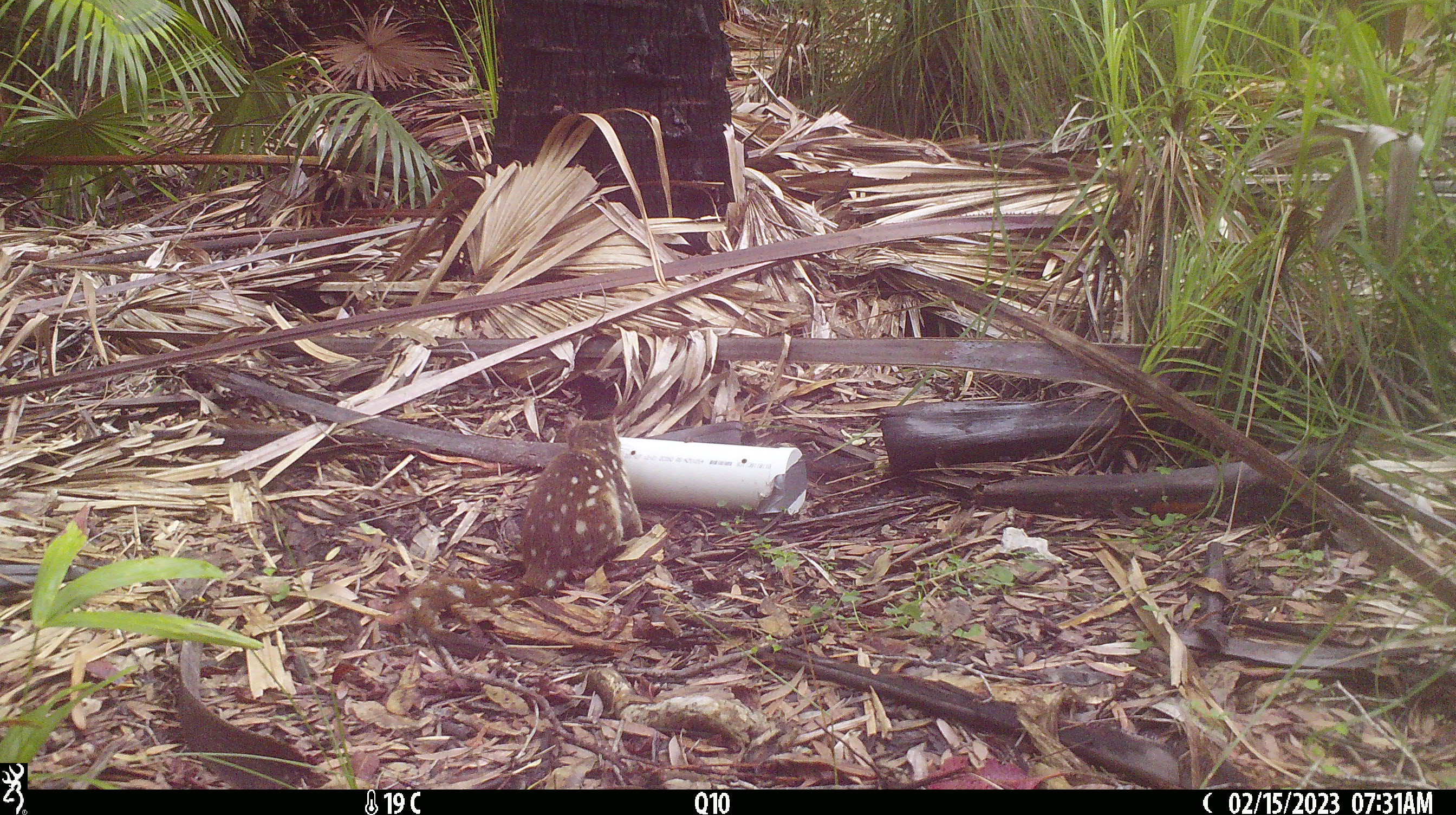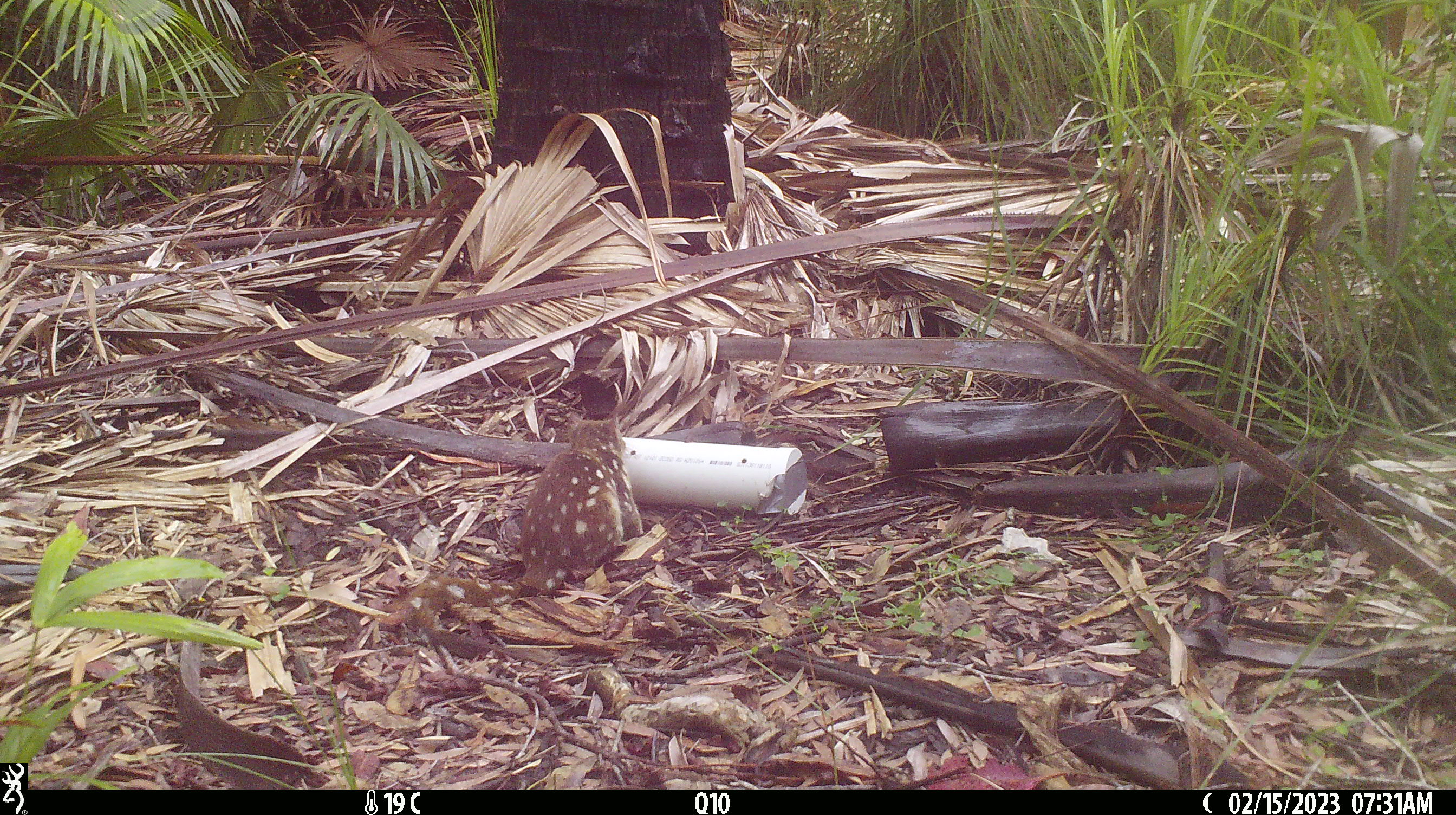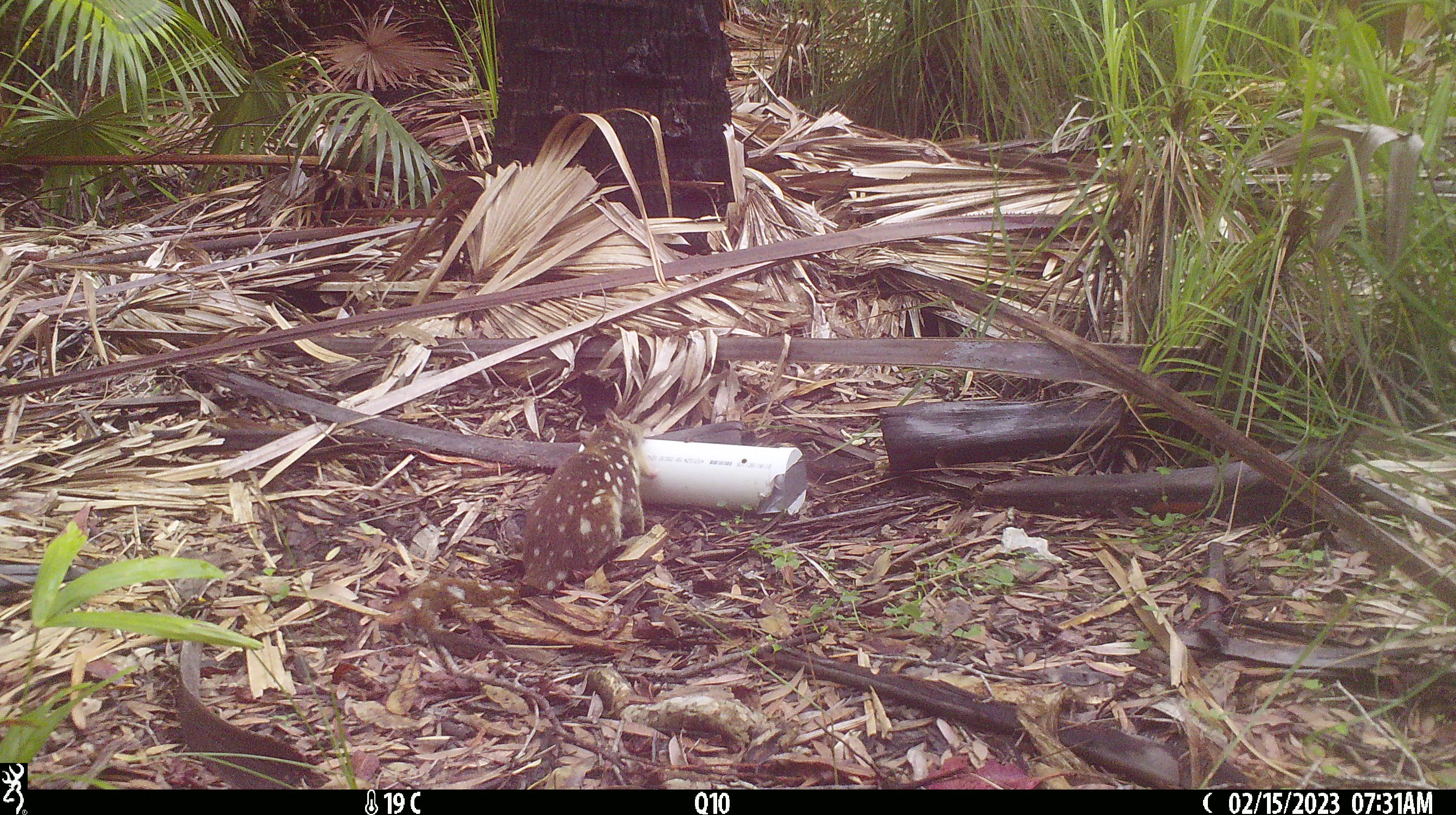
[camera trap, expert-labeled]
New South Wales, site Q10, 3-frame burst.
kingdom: Animalia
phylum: Chordata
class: Mammalia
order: Dasyuromorphia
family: Dasyuridae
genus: Dasyurus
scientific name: Dasyurus maculatus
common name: spotted-tailed quoll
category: quoll